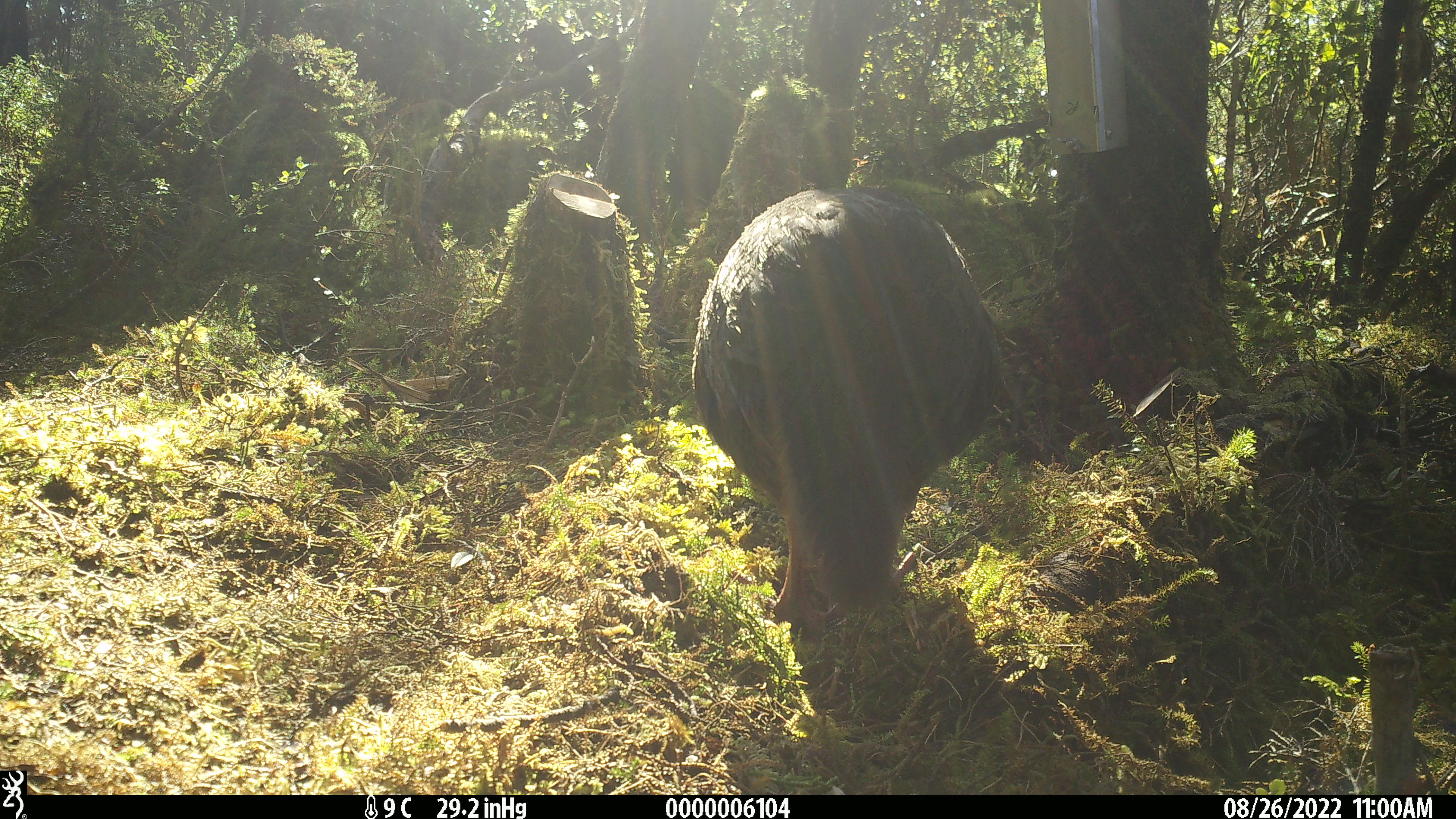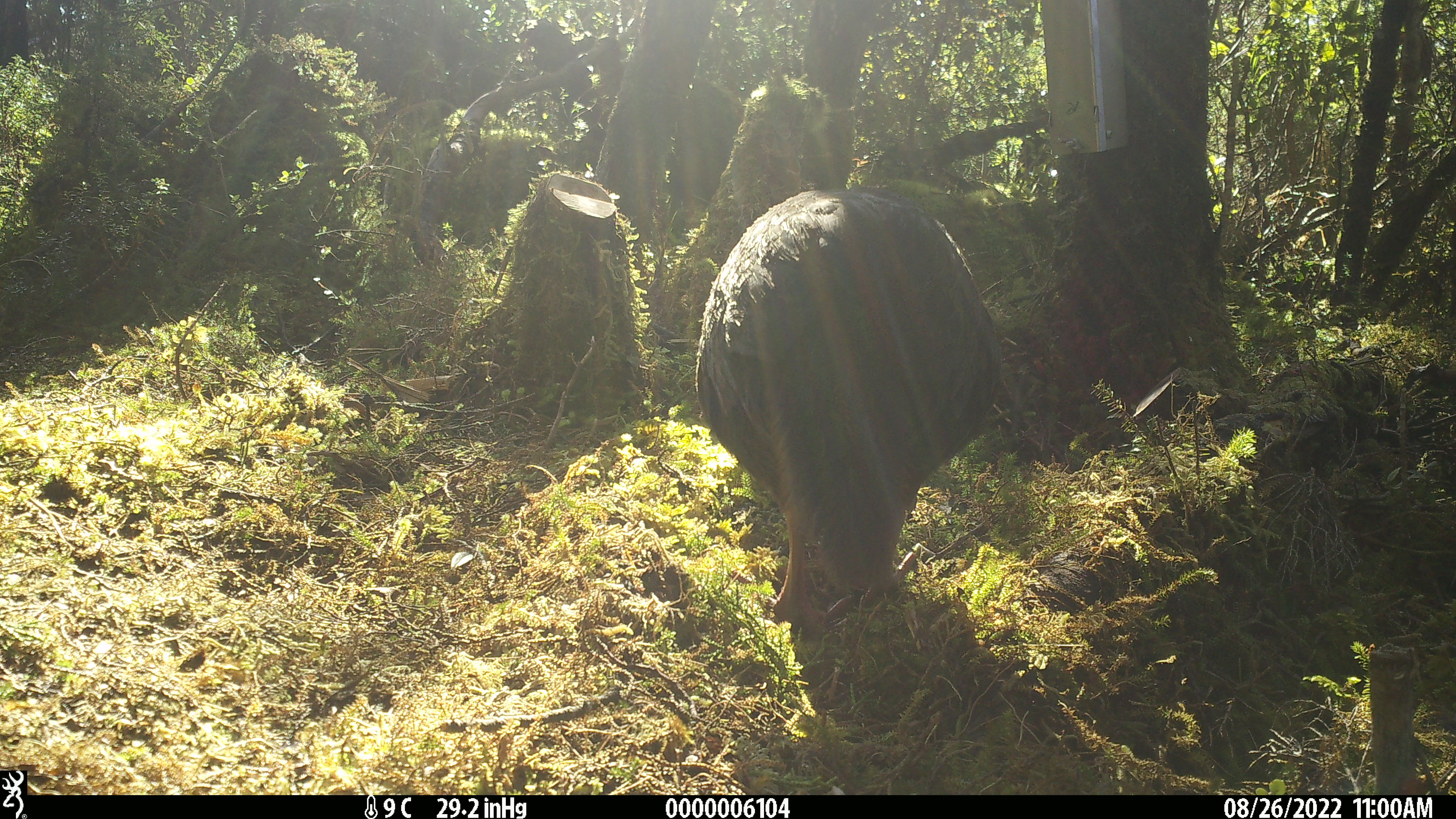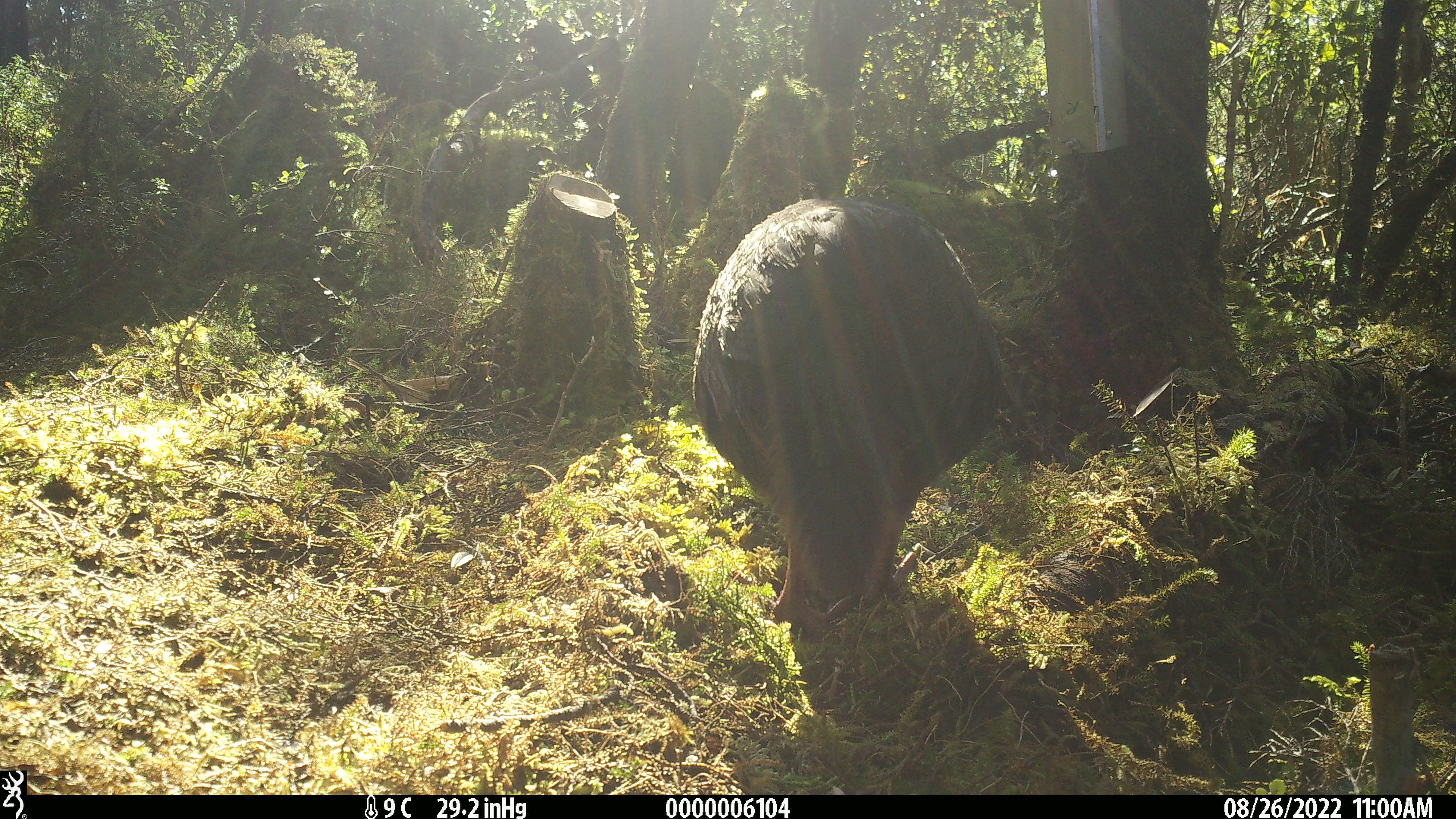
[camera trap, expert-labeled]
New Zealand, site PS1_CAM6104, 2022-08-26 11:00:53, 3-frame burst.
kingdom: Animalia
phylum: Chordata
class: Aves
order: Gruiformes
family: Rallidae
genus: Gallirallus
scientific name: Gallirallus australis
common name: weka